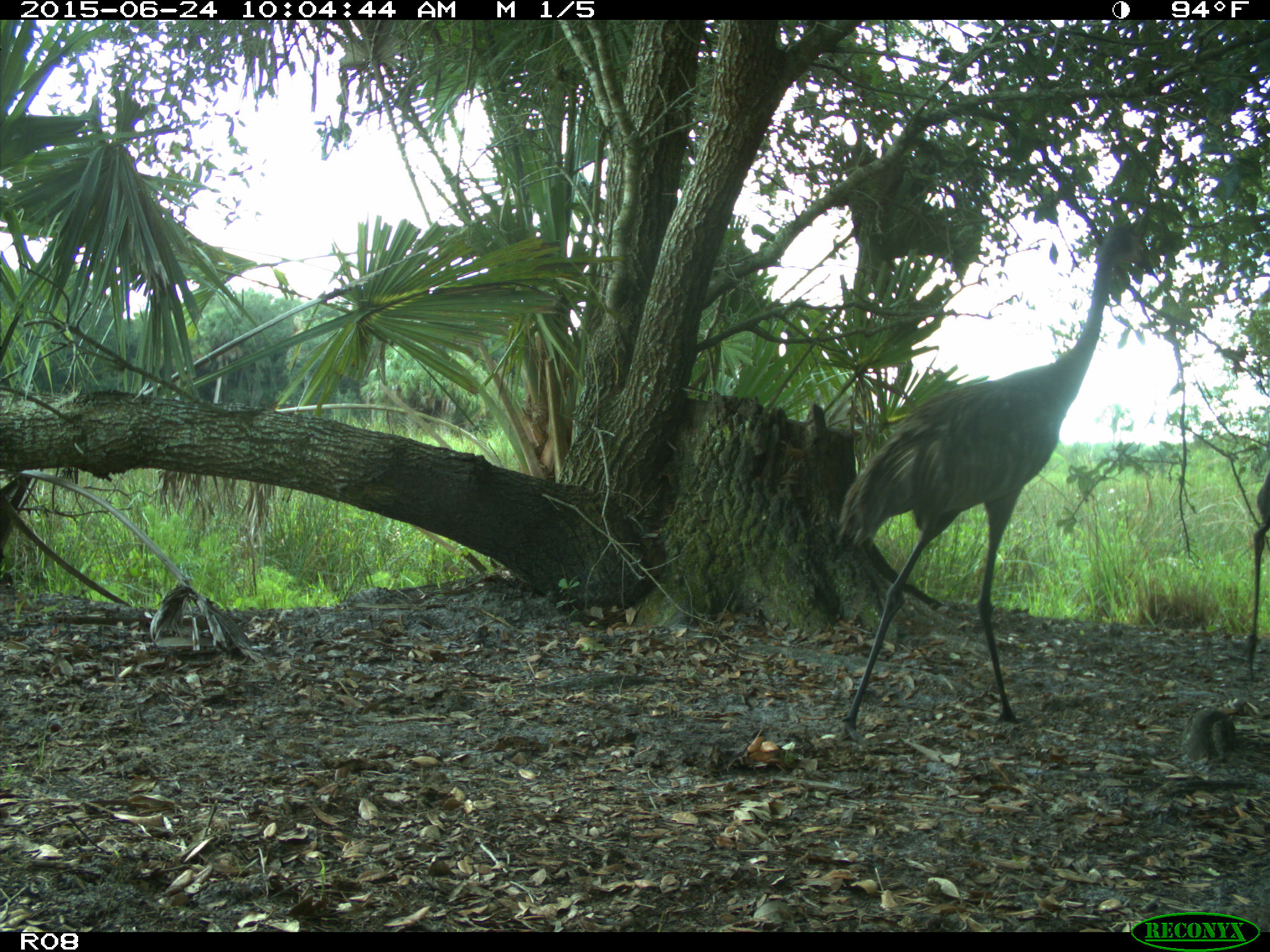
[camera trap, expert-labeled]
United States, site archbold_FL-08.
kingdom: Animalia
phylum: Chordata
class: Aves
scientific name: Aves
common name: birds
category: unidentified bird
Unidentified bird (birds) (Aves).